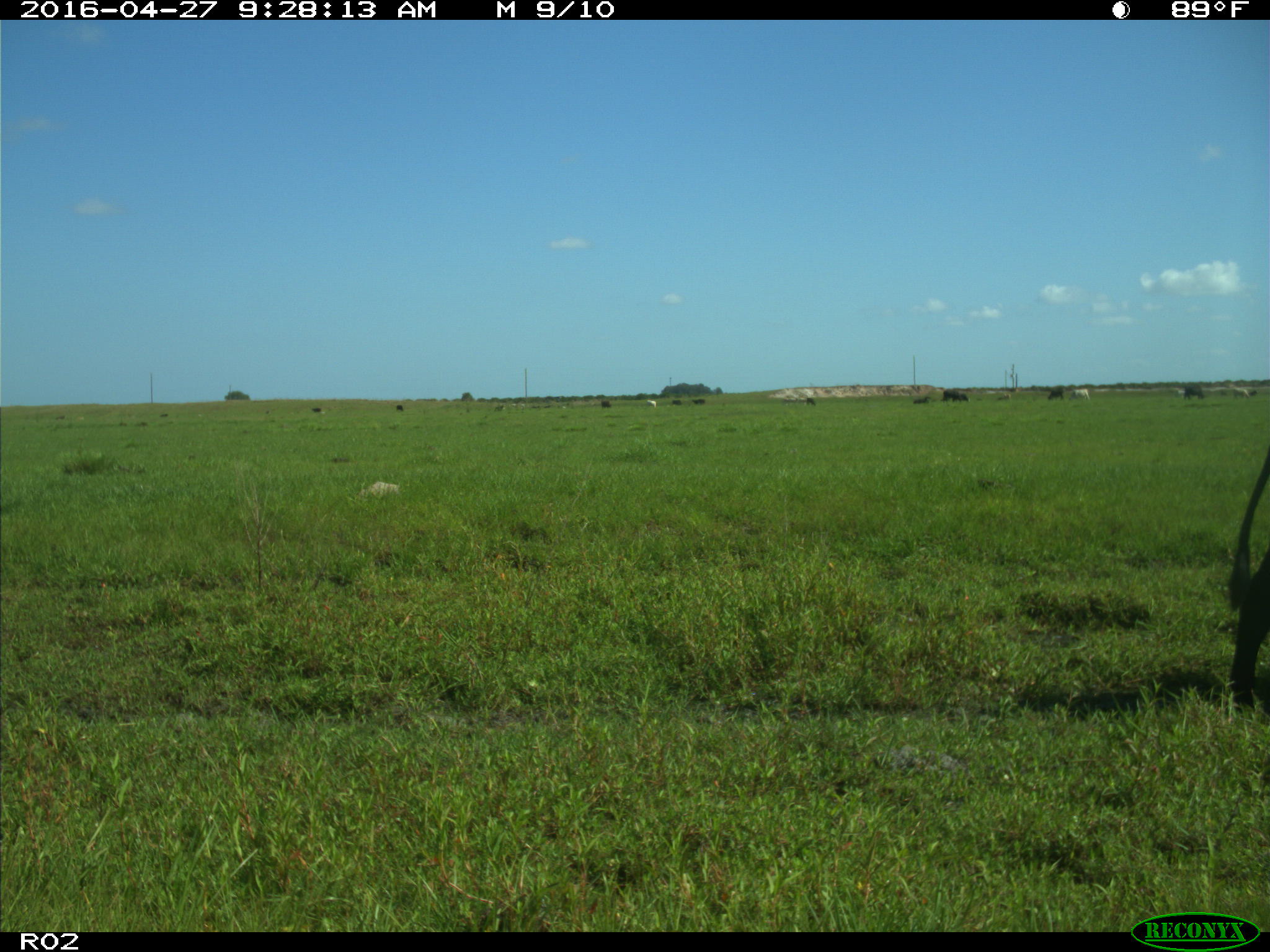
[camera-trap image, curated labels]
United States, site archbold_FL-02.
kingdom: Animalia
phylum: Chordata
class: Mammalia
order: Artiodactyla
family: Bovidae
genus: Bos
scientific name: Bos taurus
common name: domestic cow